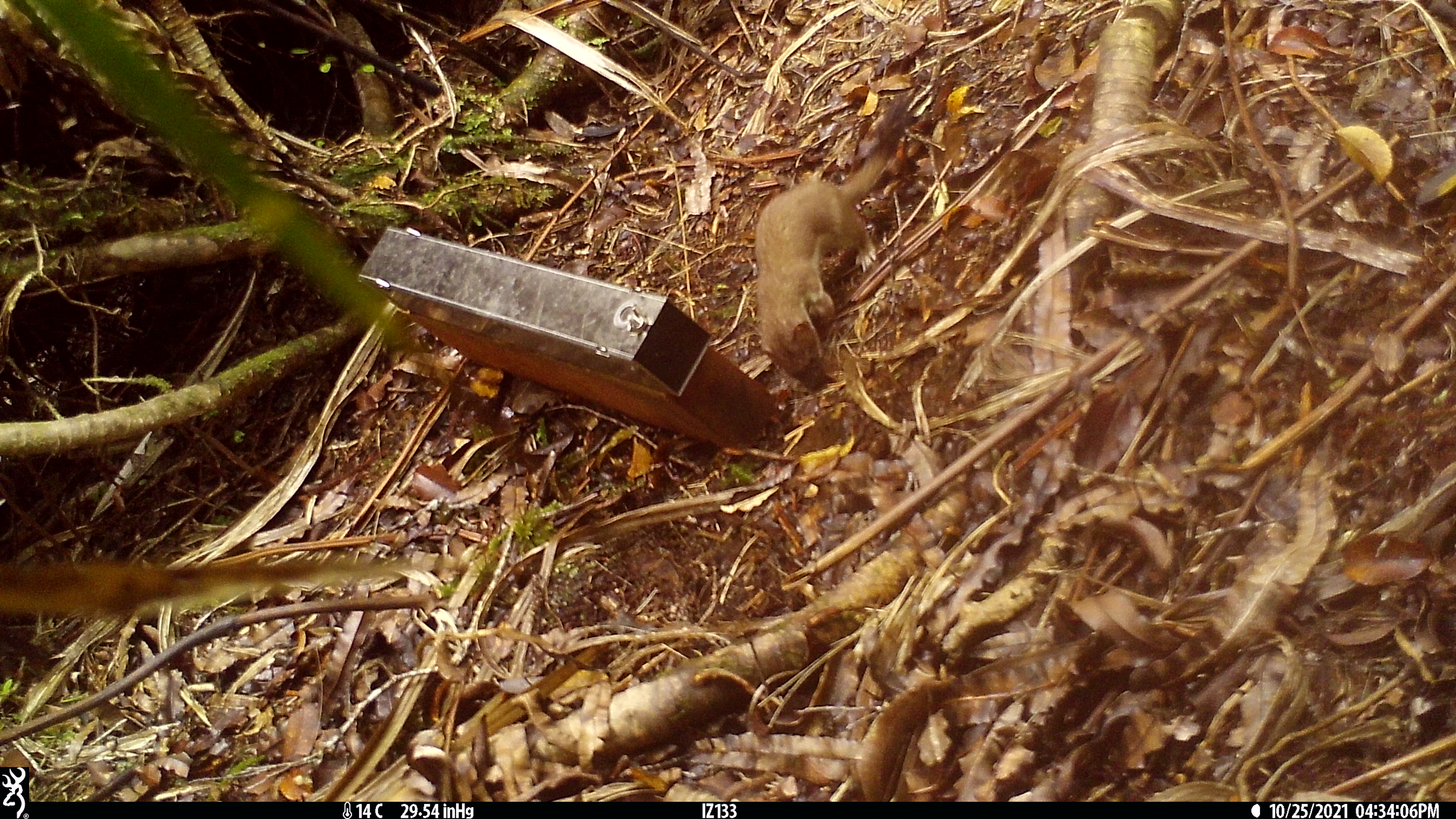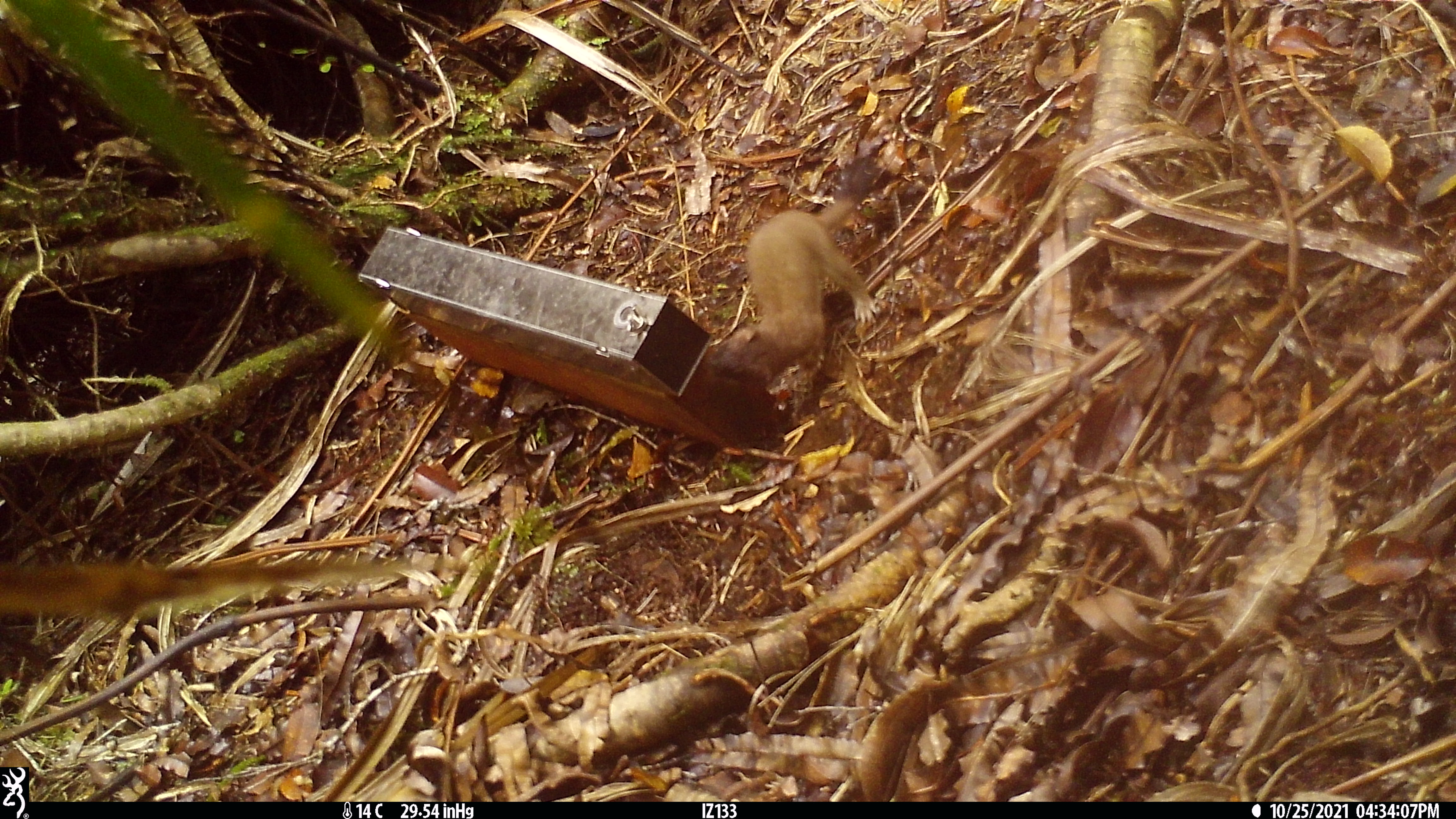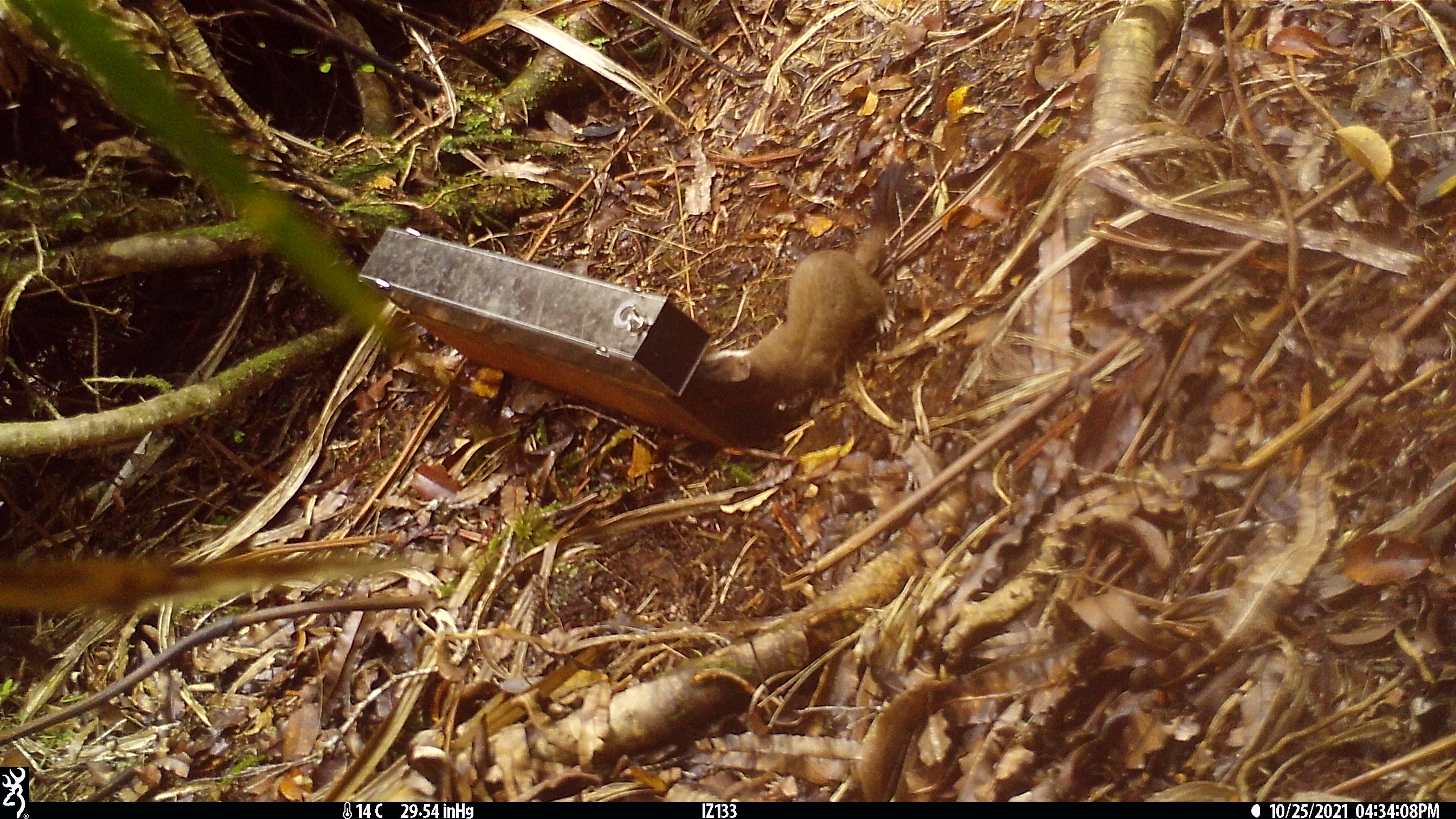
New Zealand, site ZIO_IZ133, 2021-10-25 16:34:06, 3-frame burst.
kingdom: Animalia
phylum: Chordata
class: Mammalia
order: Carnivora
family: Mustelidae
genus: Mustela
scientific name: Mustela erminea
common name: stoat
Stoat (Mustela erminea).